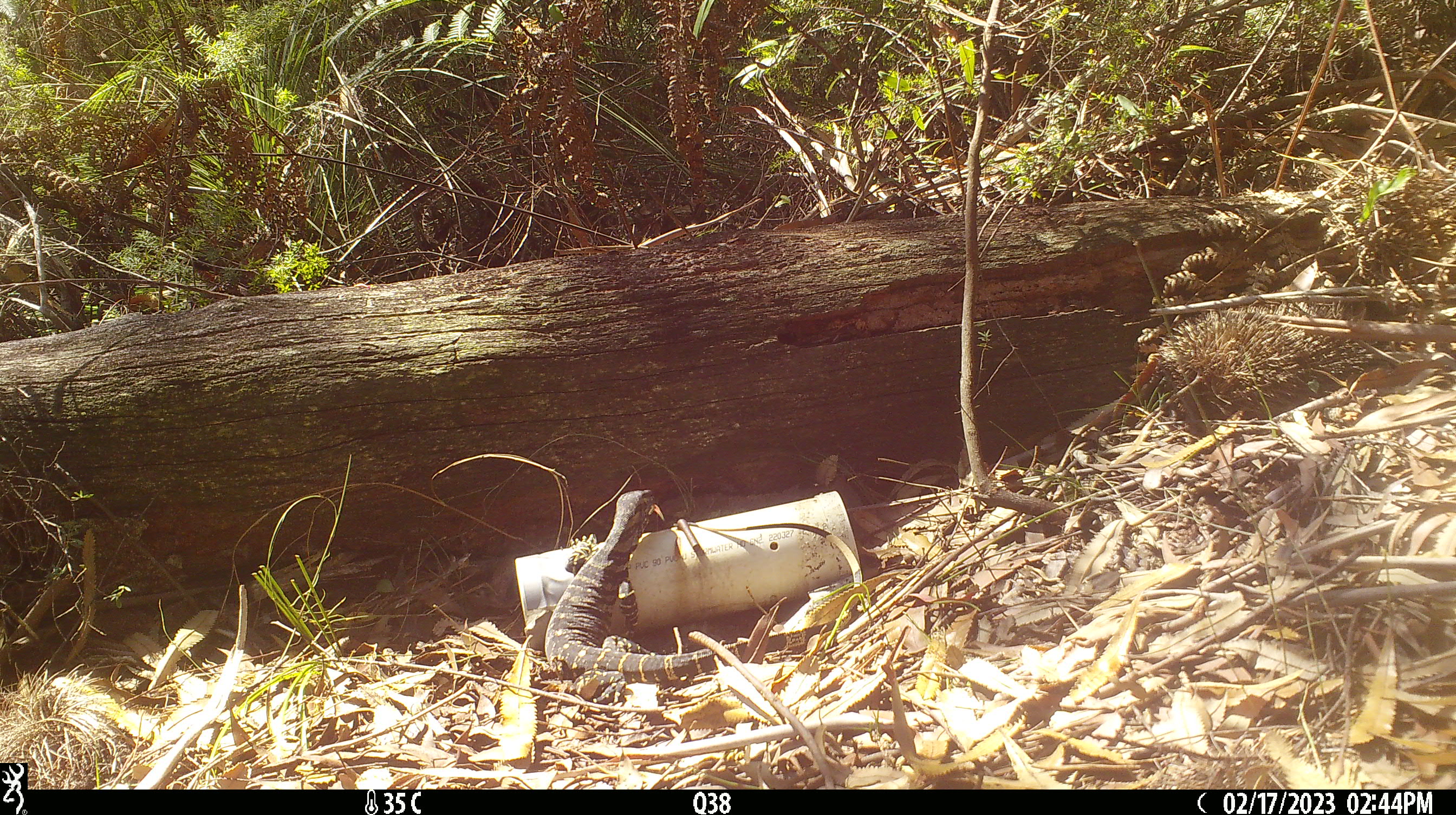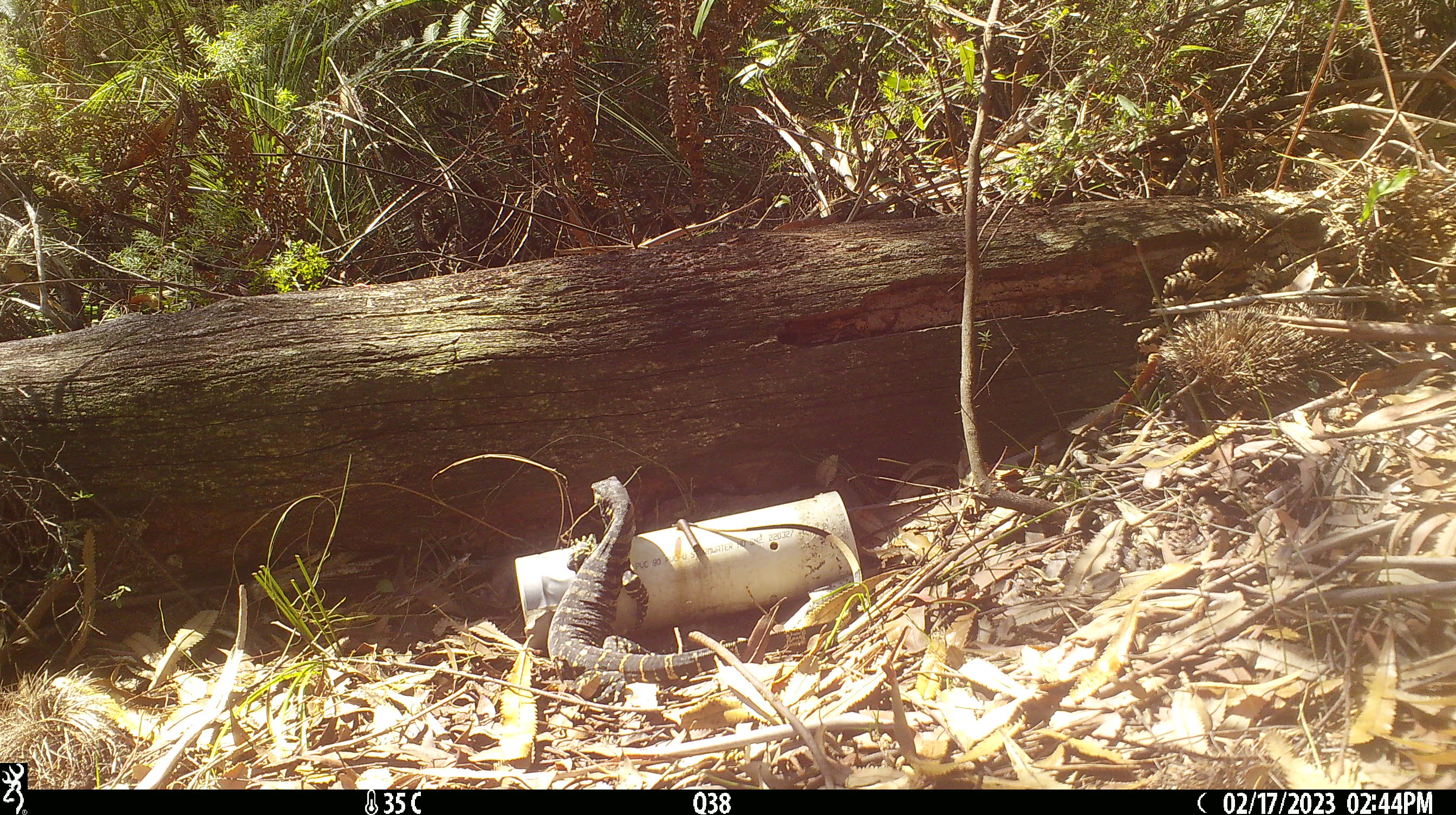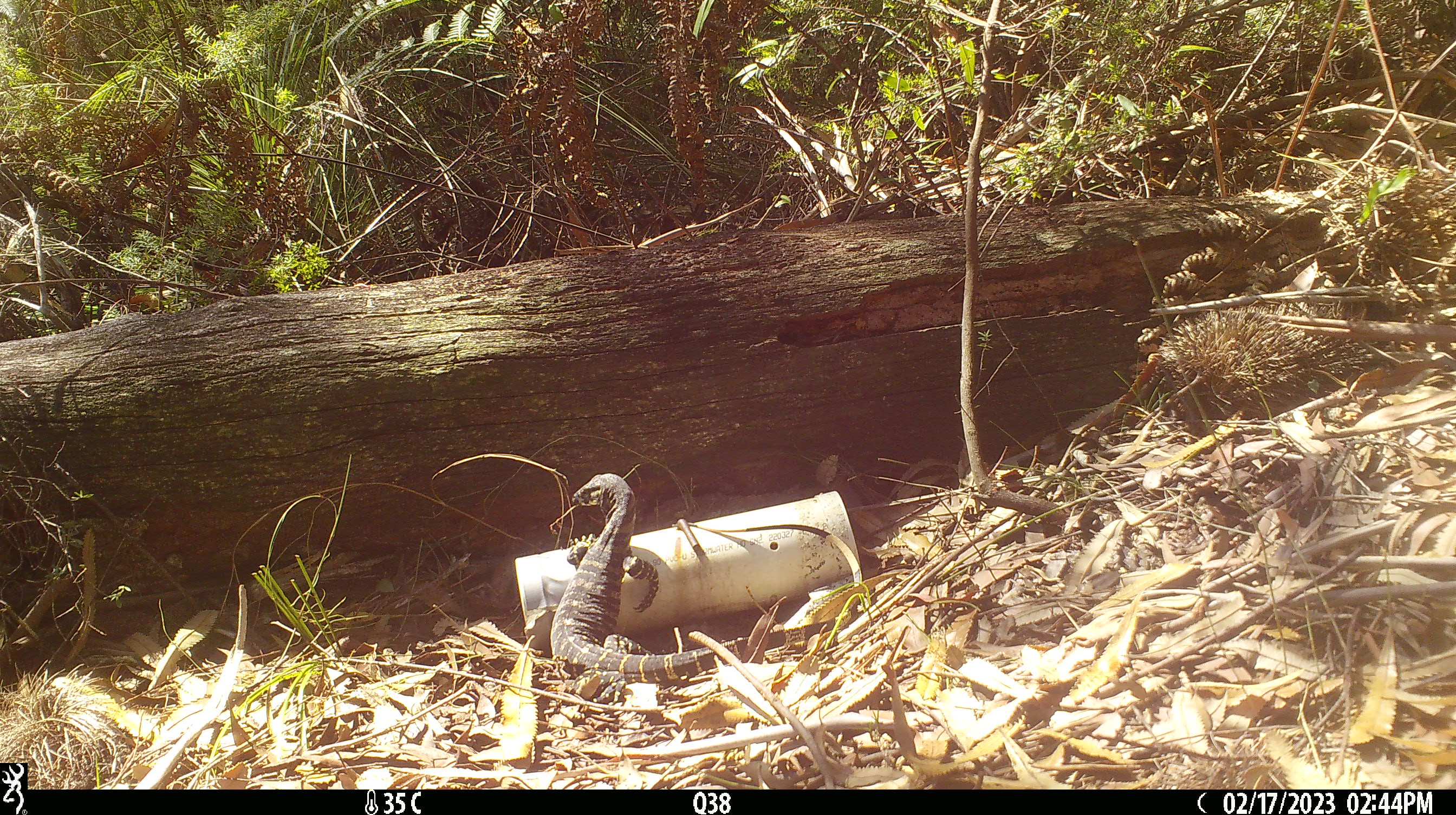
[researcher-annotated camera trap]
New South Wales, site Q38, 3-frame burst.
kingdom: Animalia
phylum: Chordata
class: Reptilia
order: Squamata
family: Varanidae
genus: Varanus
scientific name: Varanus varius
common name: lace monitor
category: goanna